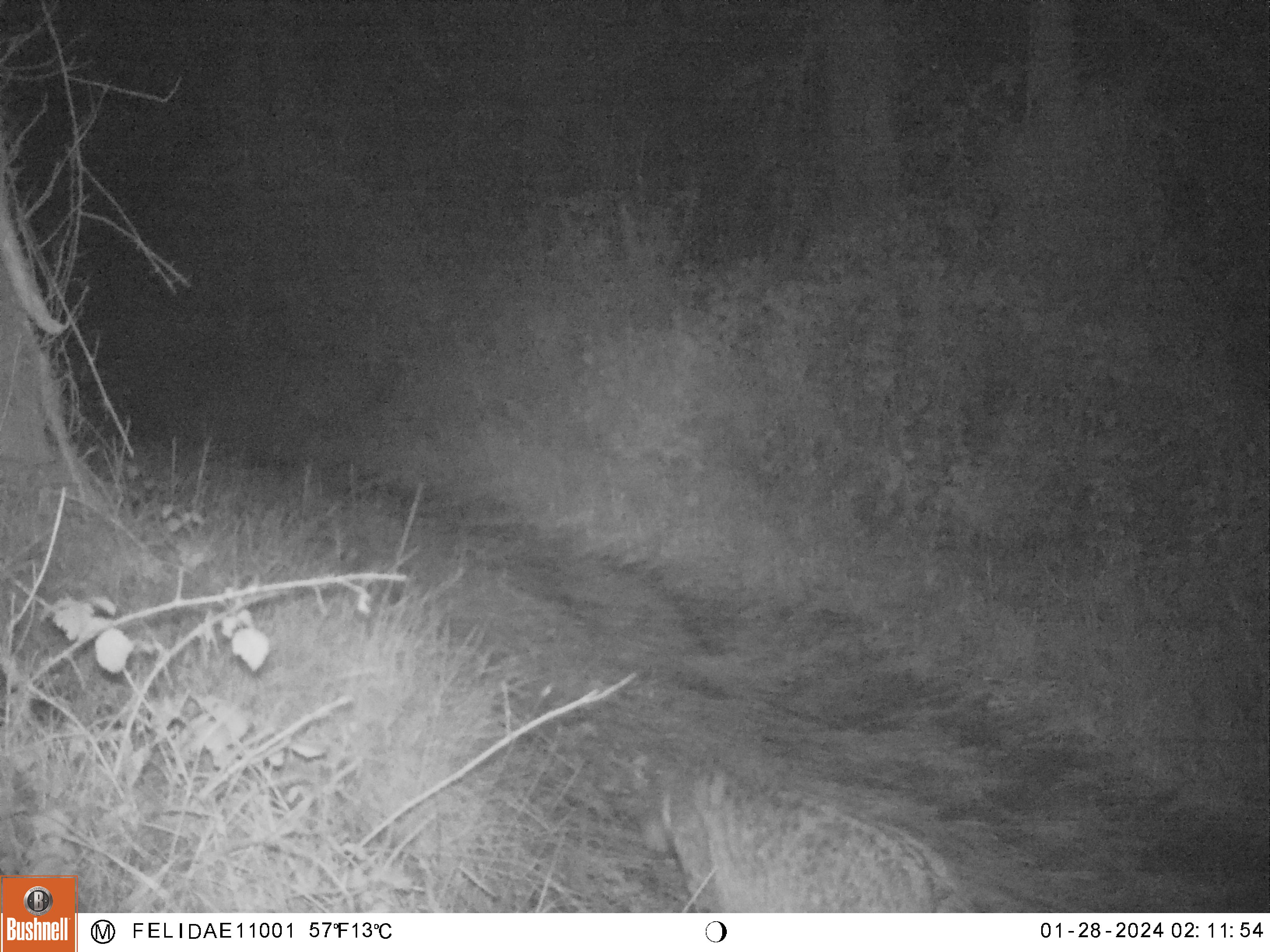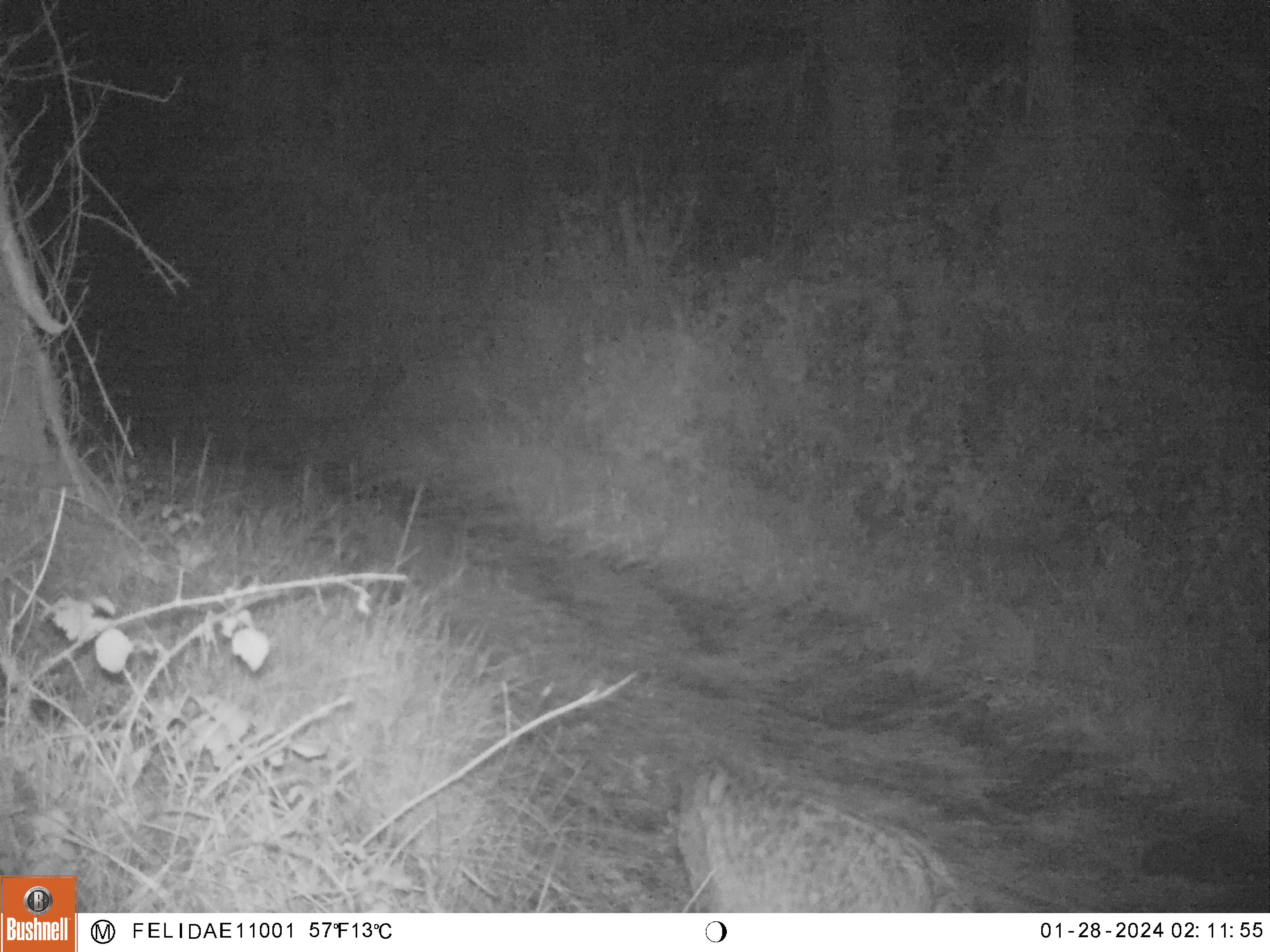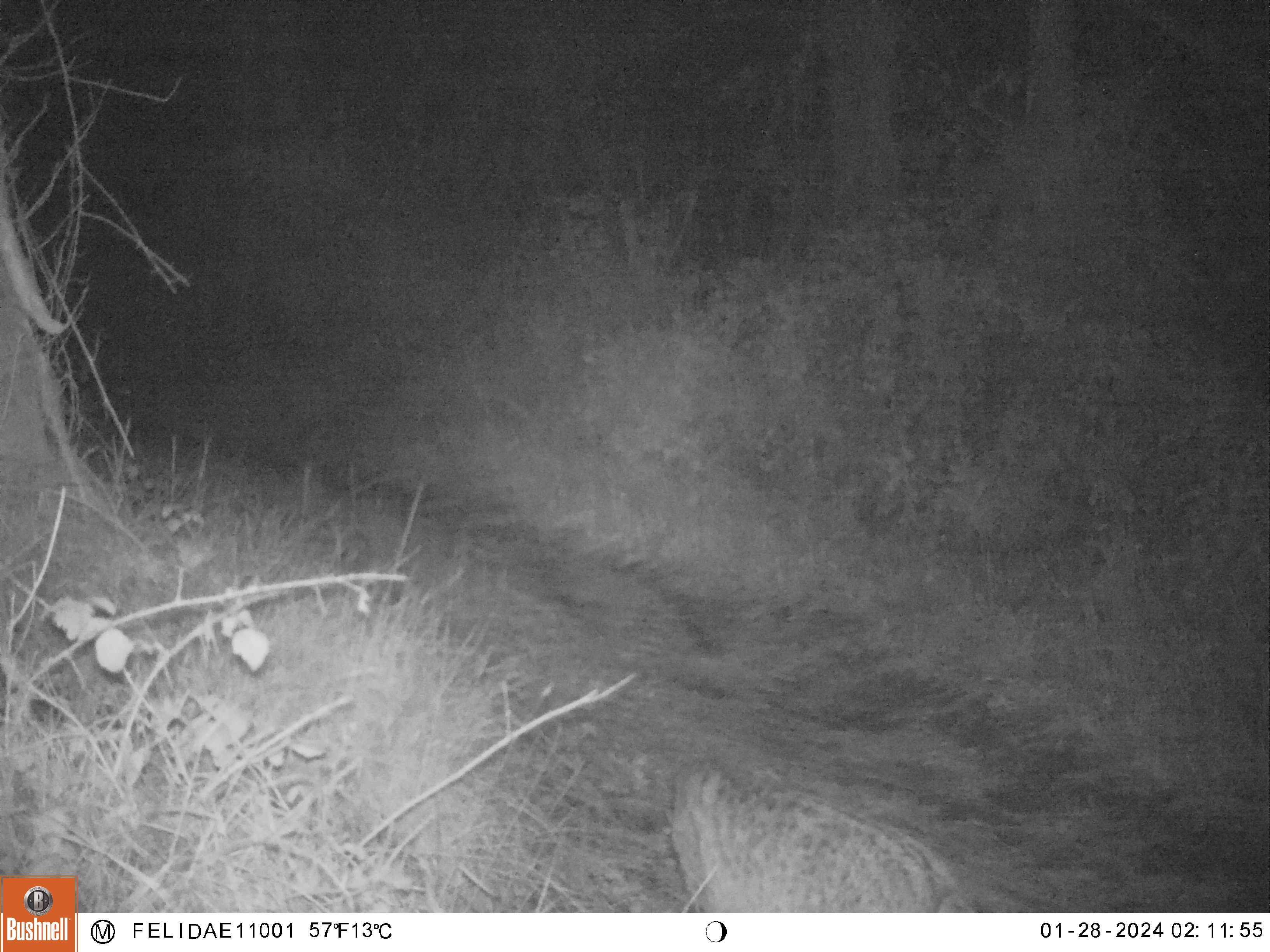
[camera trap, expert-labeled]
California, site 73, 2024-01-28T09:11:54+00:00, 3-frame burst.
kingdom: Animalia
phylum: Chordata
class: Mammalia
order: Carnivora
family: Felidae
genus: Lynx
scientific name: Lynx rufus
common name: bobcat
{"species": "bobcat (Lynx rufus)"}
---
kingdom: Animalia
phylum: Chordata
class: Mammalia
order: Carnivora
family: Canidae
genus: Canis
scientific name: Canis latrans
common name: coyote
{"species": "coyote (Canis latrans)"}